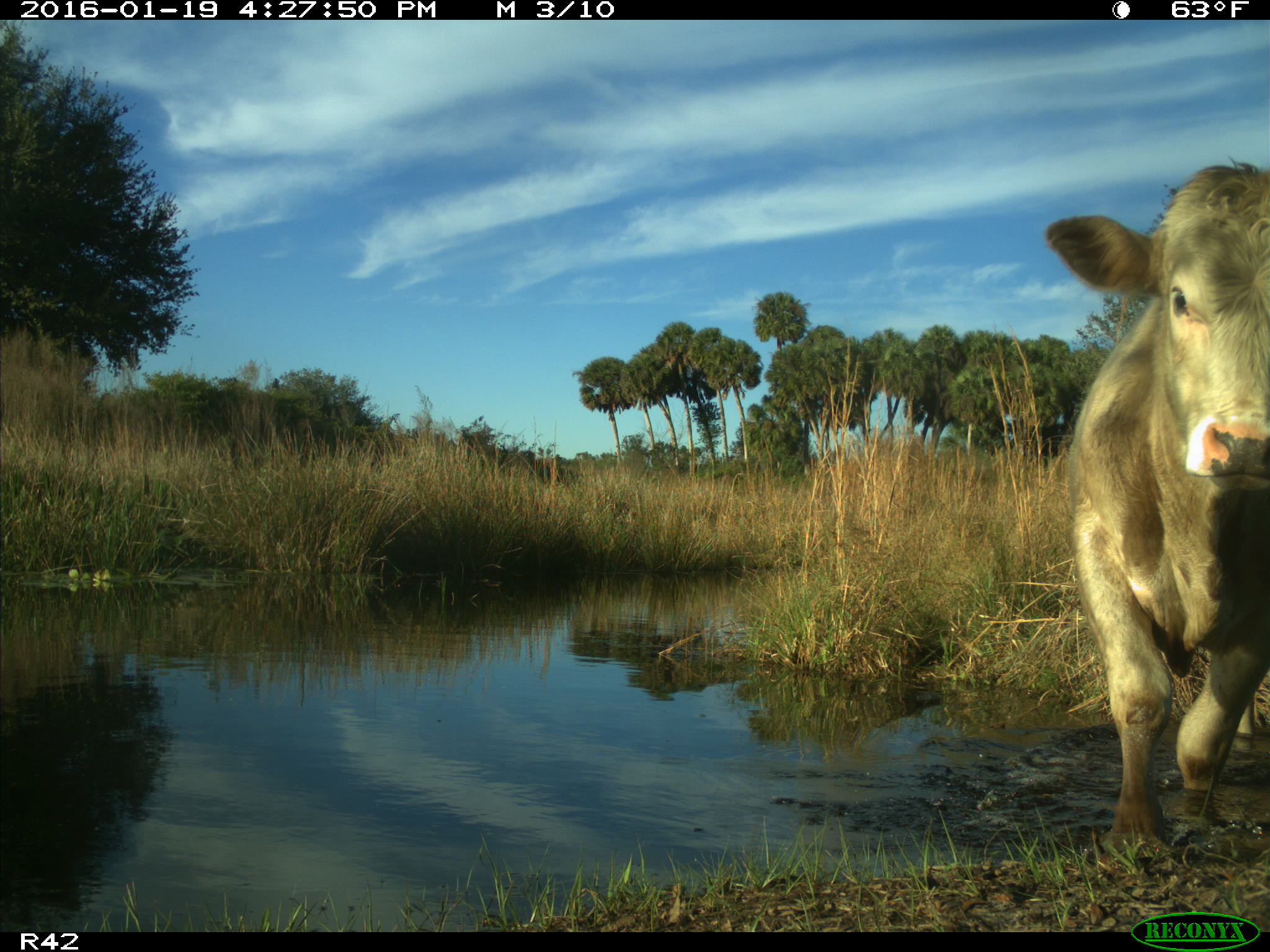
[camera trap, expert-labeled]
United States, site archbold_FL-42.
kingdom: Animalia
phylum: Chordata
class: Mammalia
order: Artiodactyla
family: Bovidae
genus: Bos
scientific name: Bos taurus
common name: domestic cow